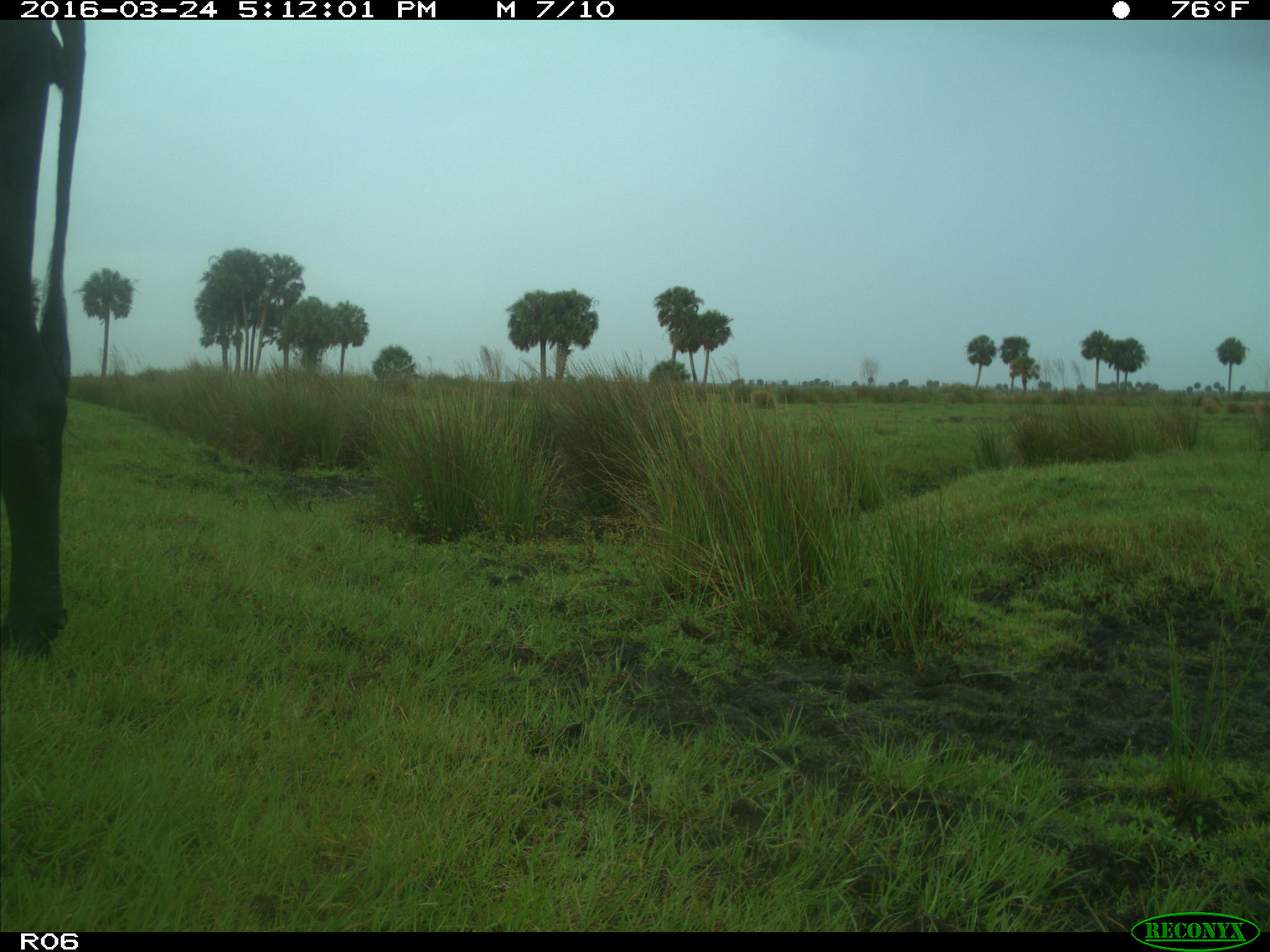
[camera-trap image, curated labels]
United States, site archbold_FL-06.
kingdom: Animalia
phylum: Chordata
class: Mammalia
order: Artiodactyla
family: Bovidae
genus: Bos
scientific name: Bos taurus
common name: domestic cow